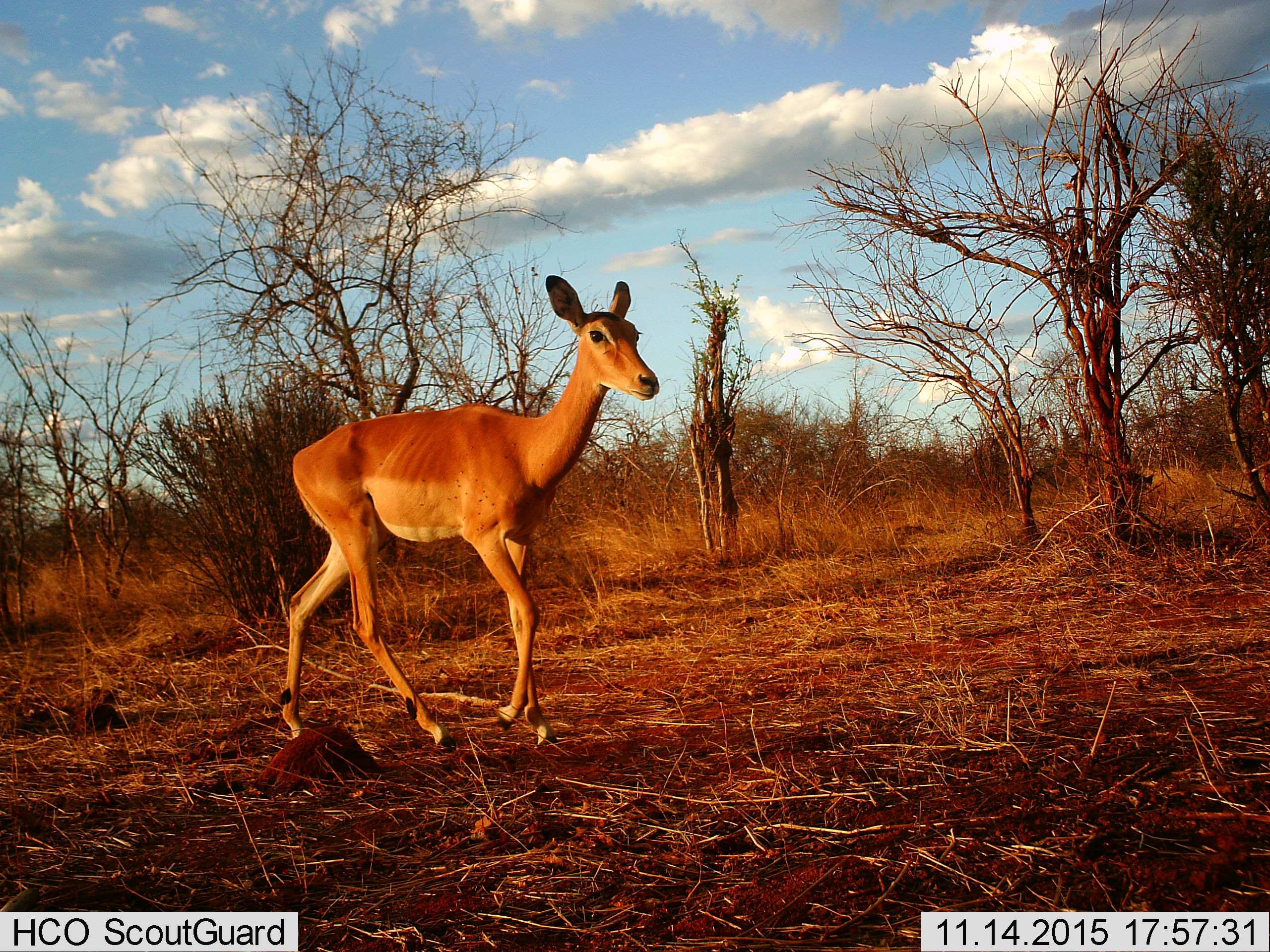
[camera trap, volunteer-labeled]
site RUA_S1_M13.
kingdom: Animalia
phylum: Chordata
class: Mammalia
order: Artiodactyla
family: Bovidae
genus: Aepyceros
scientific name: Aepyceros melampus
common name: impala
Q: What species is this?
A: Impala (Aepyceros melampus).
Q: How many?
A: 1.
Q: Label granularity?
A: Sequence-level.